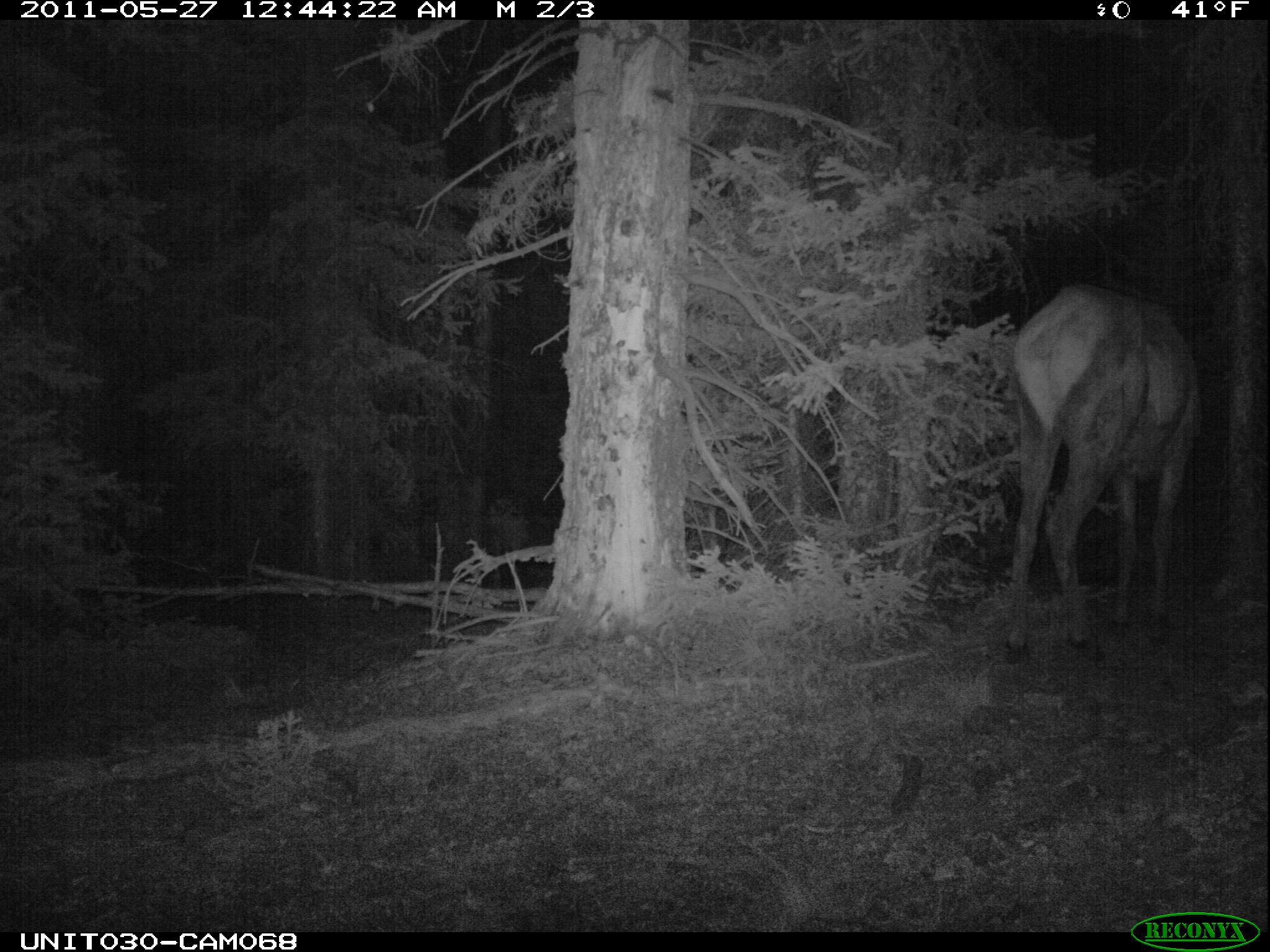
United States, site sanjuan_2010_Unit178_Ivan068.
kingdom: Animalia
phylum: Chordata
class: Mammalia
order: Artiodactyla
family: Cervidae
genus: Cervus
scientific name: Cervus elaphus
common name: red deer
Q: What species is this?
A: Cervus elaphus (red deer).